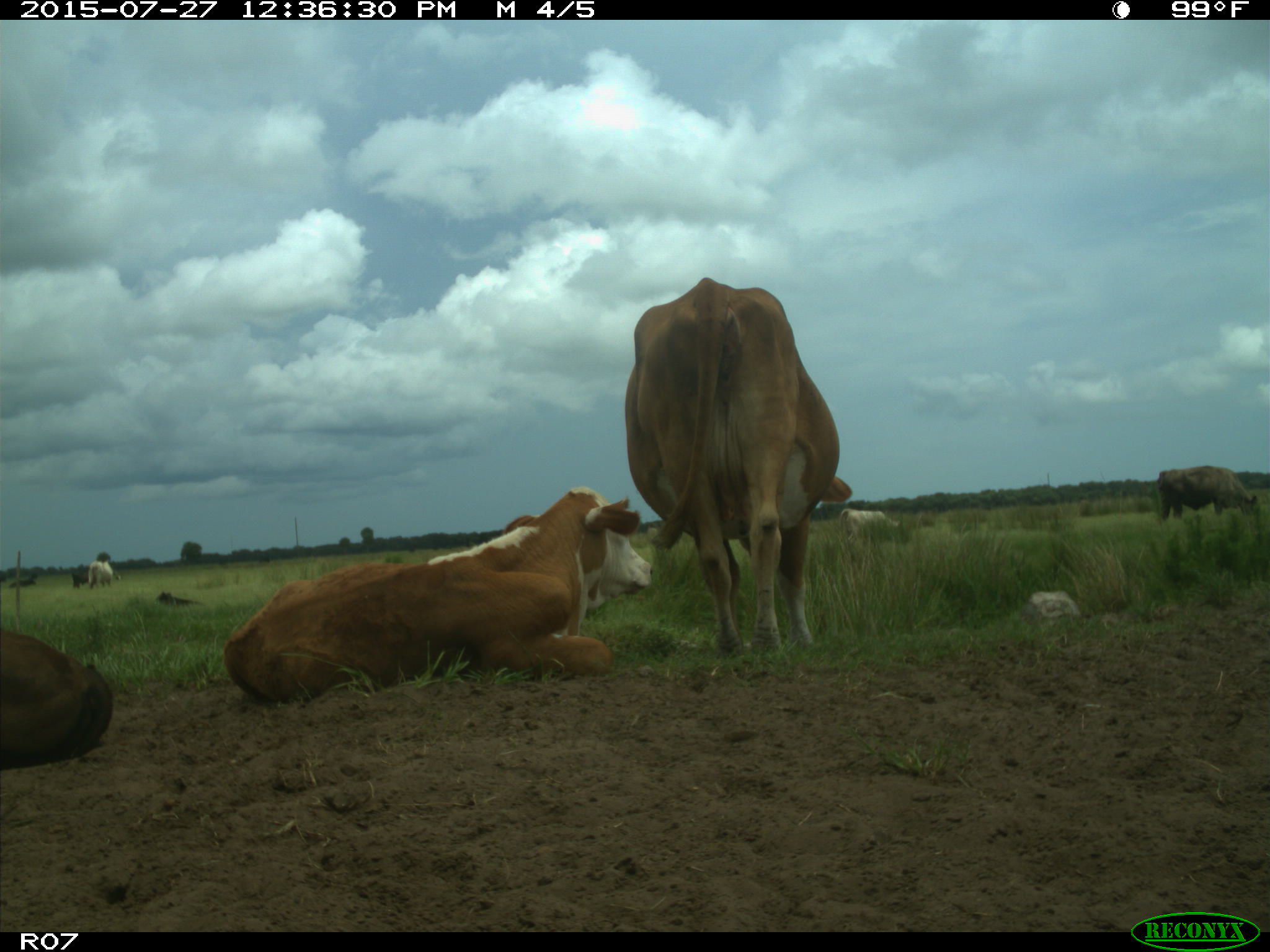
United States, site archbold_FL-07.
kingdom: Animalia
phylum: Chordata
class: Mammalia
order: Artiodactyla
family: Bovidae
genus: Bos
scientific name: Bos taurus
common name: domestic cow